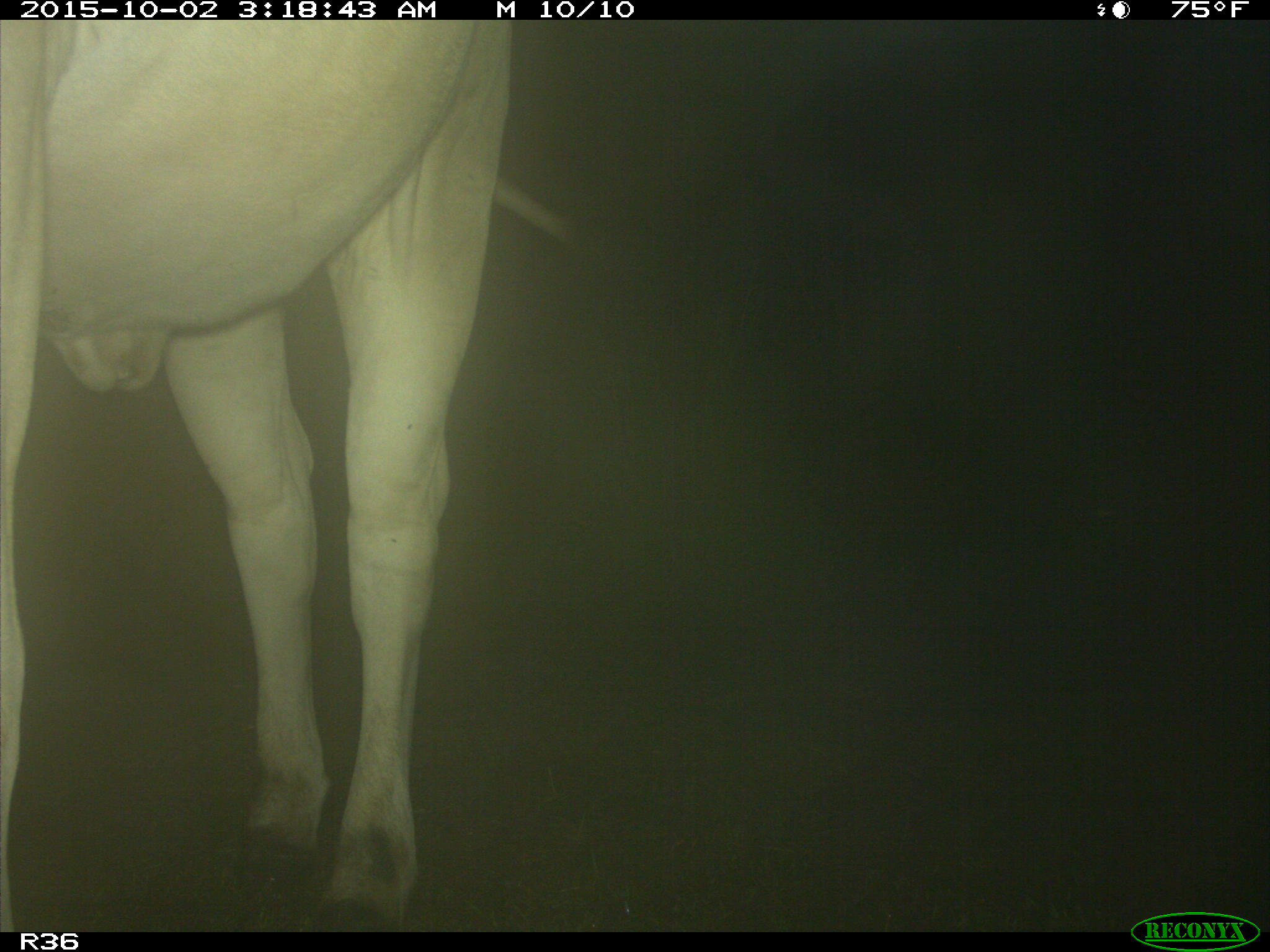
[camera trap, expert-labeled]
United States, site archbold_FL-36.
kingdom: Animalia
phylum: Chordata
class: Mammalia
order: Artiodactyla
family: Bovidae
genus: Bos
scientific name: Bos taurus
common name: domestic cow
Bos taurus (domestic cow).